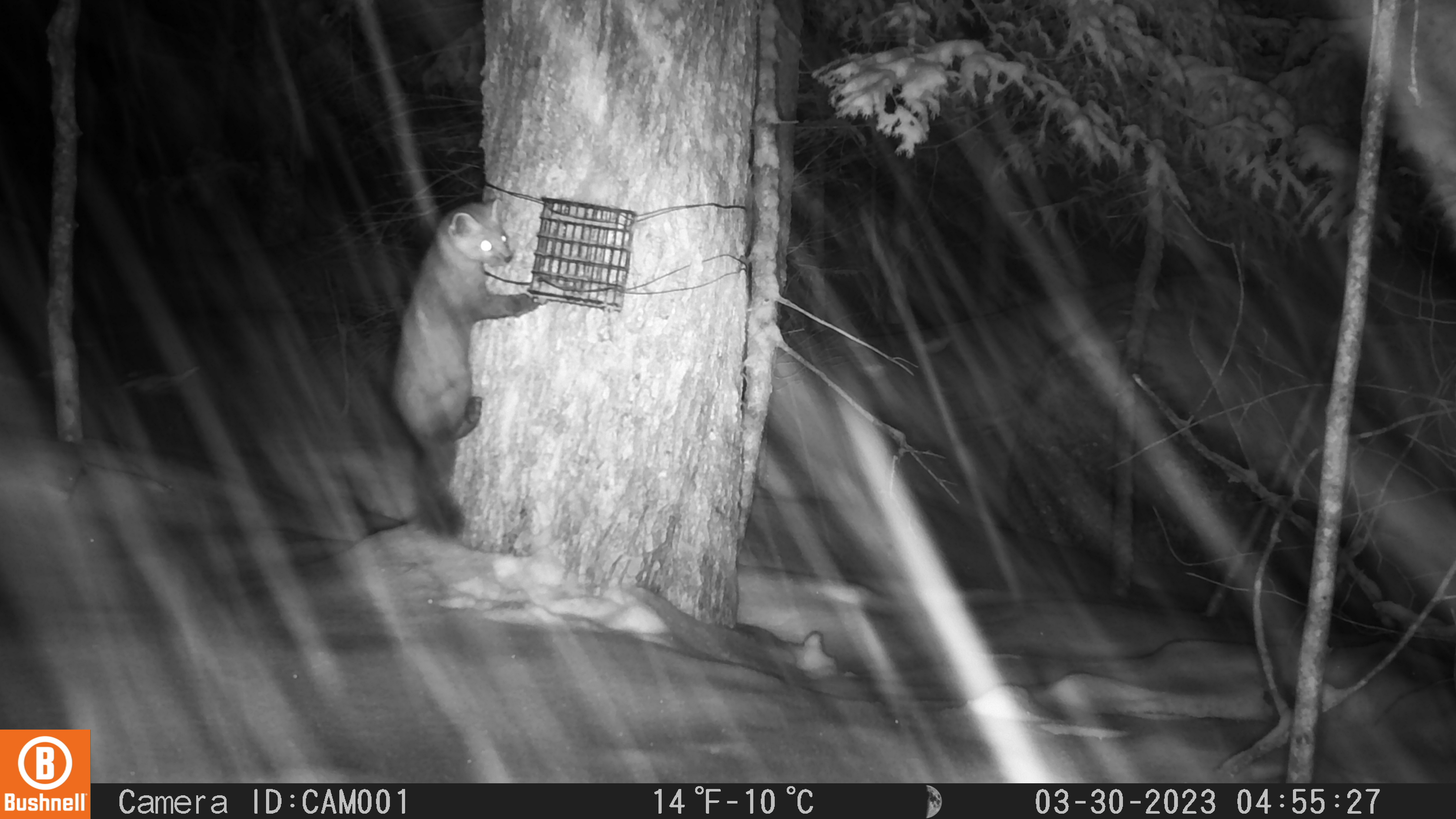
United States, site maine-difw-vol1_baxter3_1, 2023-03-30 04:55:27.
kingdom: Animalia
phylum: Chordata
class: Mammalia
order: Carnivora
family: Mustelidae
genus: Martes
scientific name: Martes americana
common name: american marten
American marten (Martes americana).